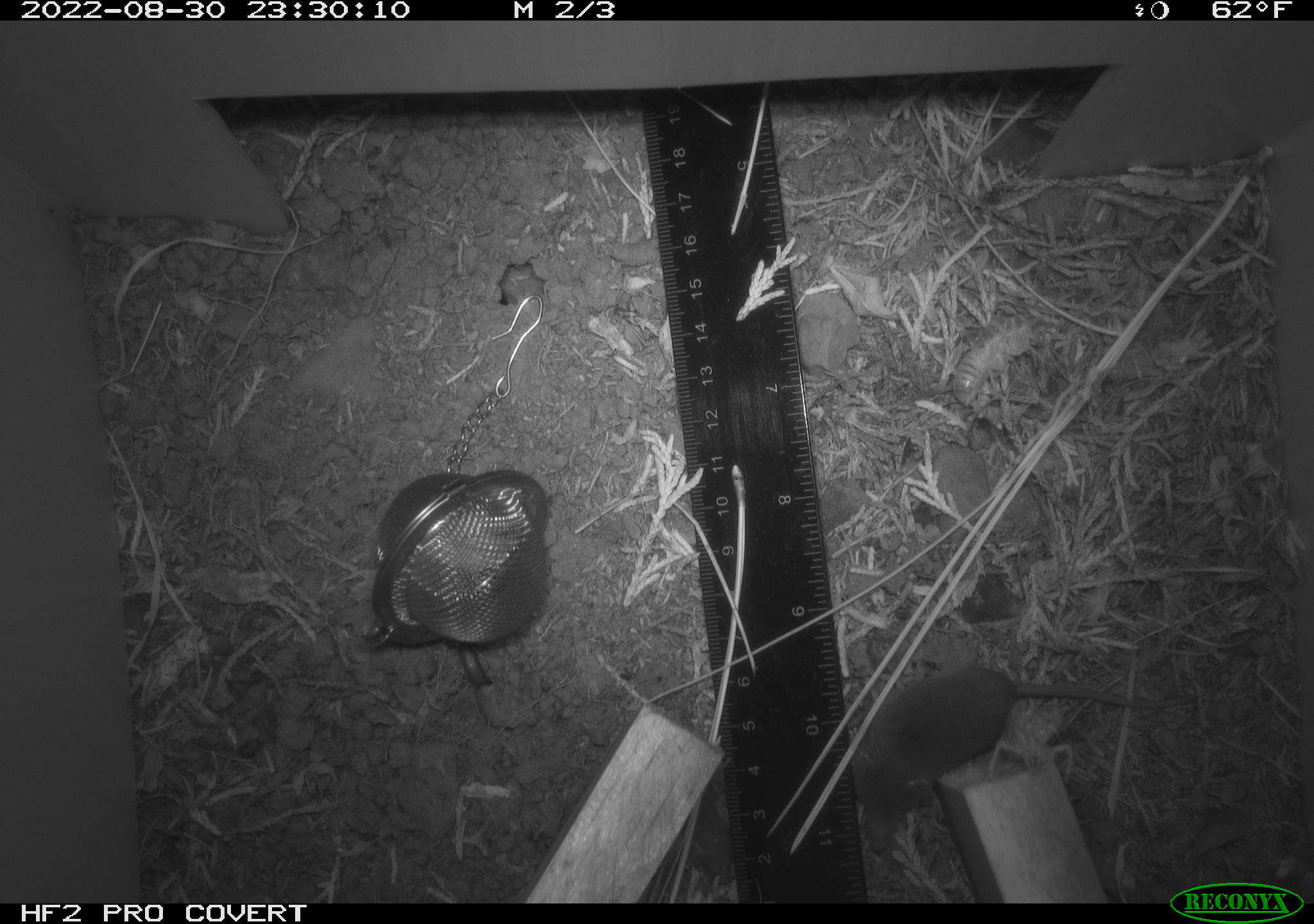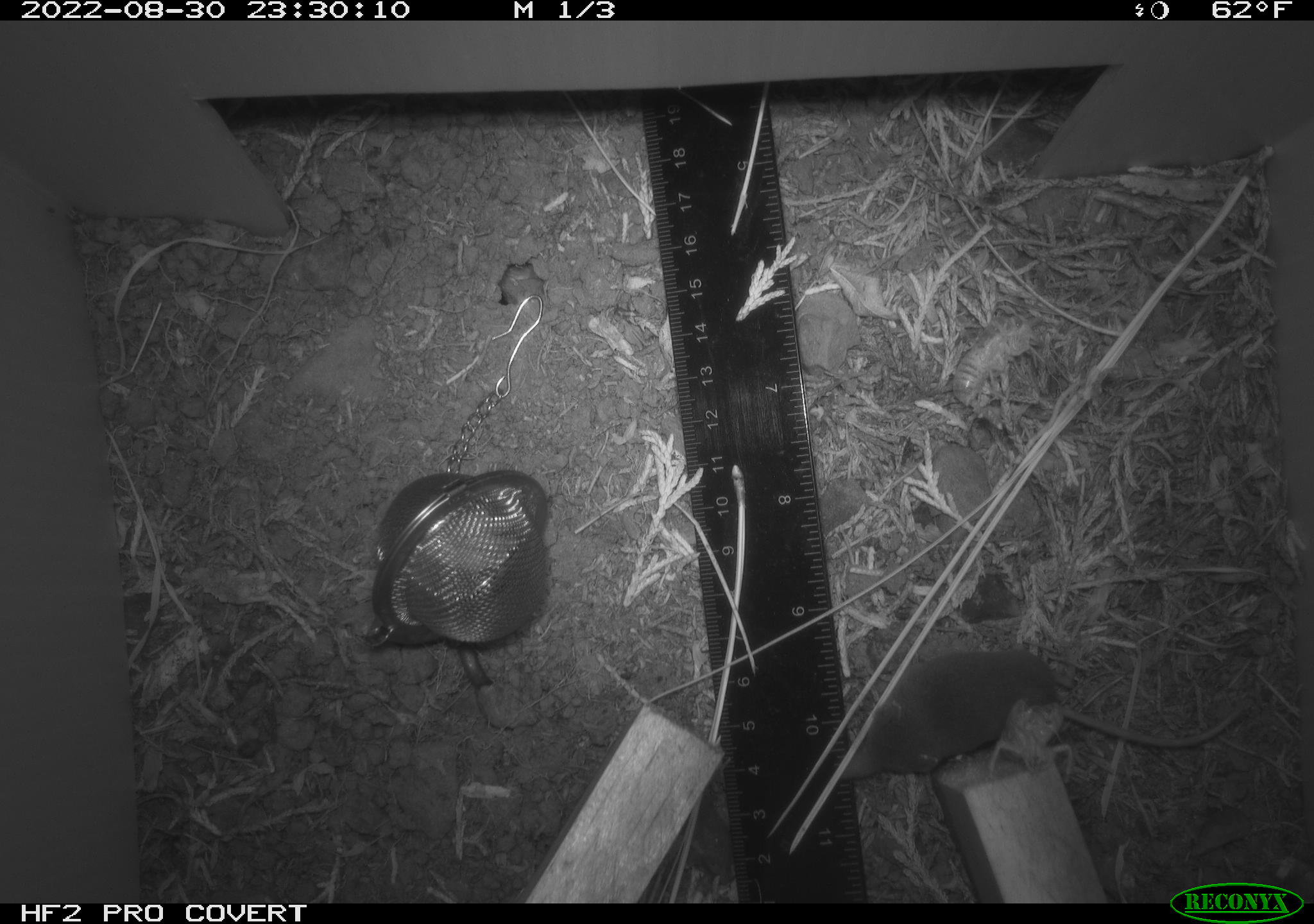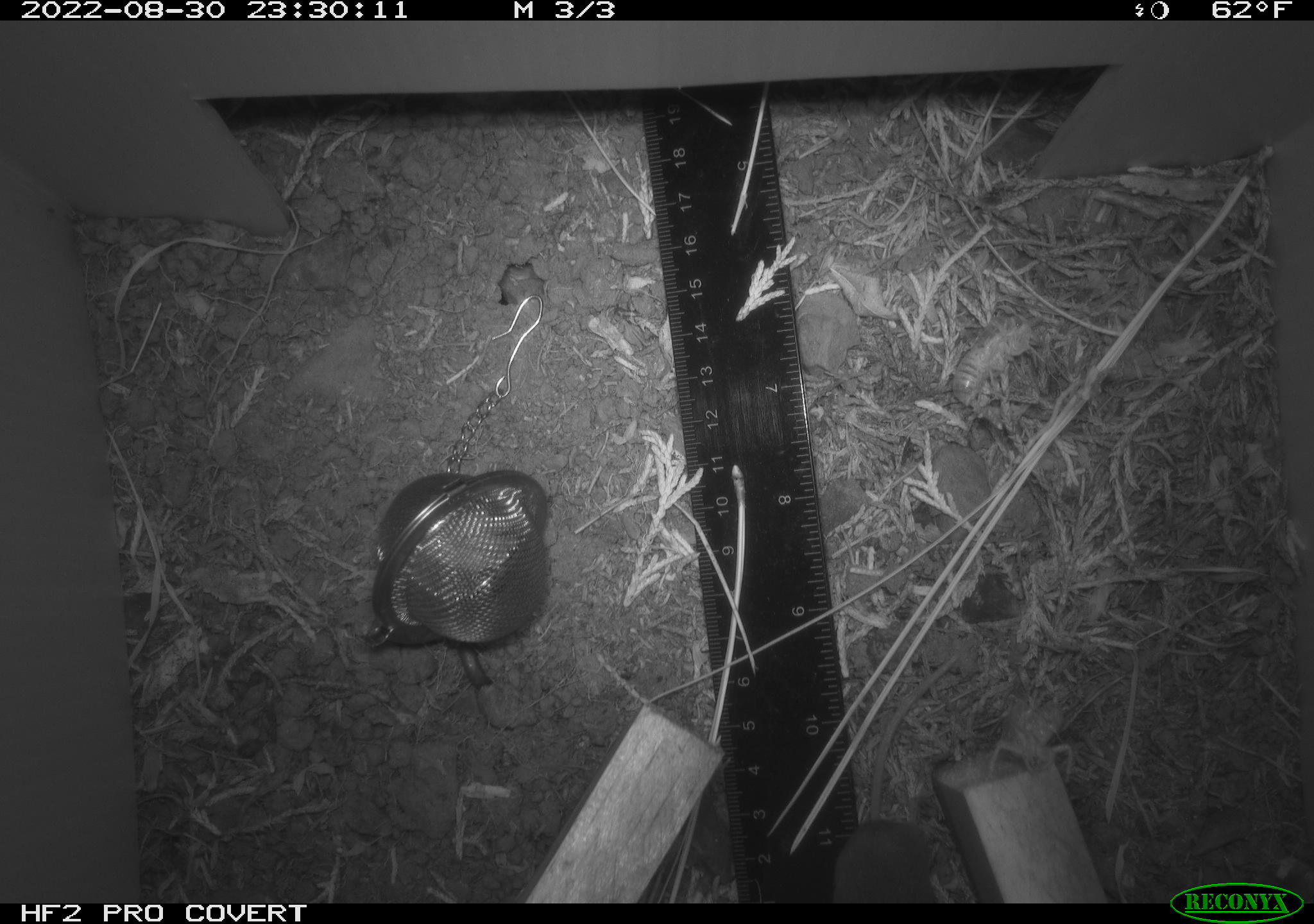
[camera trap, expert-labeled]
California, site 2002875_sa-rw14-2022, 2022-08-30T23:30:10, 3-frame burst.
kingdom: Animalia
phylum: Chordata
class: Mammalia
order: Eulipotyphla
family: Soricidae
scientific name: Soricidae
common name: shrews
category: soricidae family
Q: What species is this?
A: Soricidae family (shrews) (Soricidae).